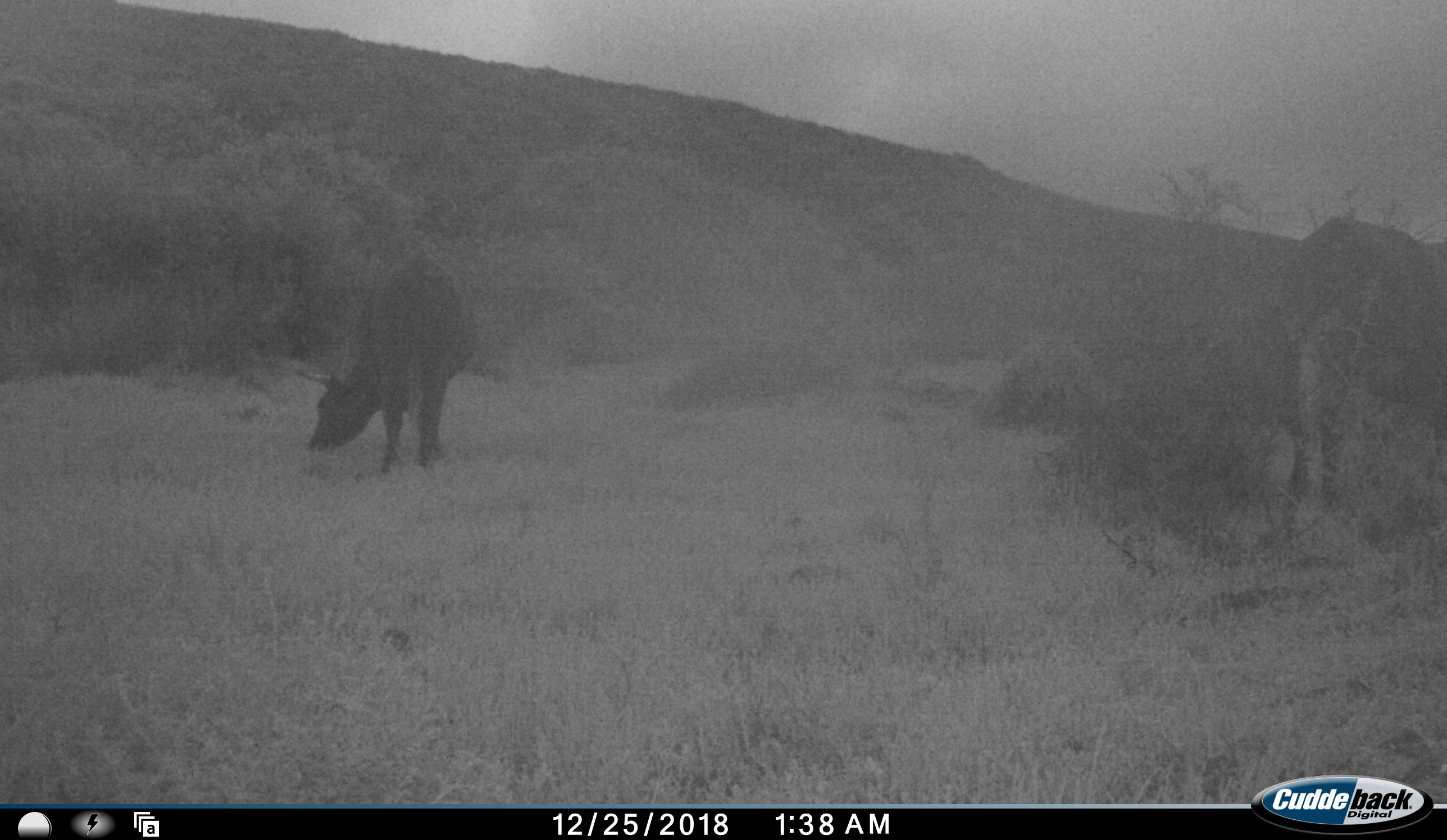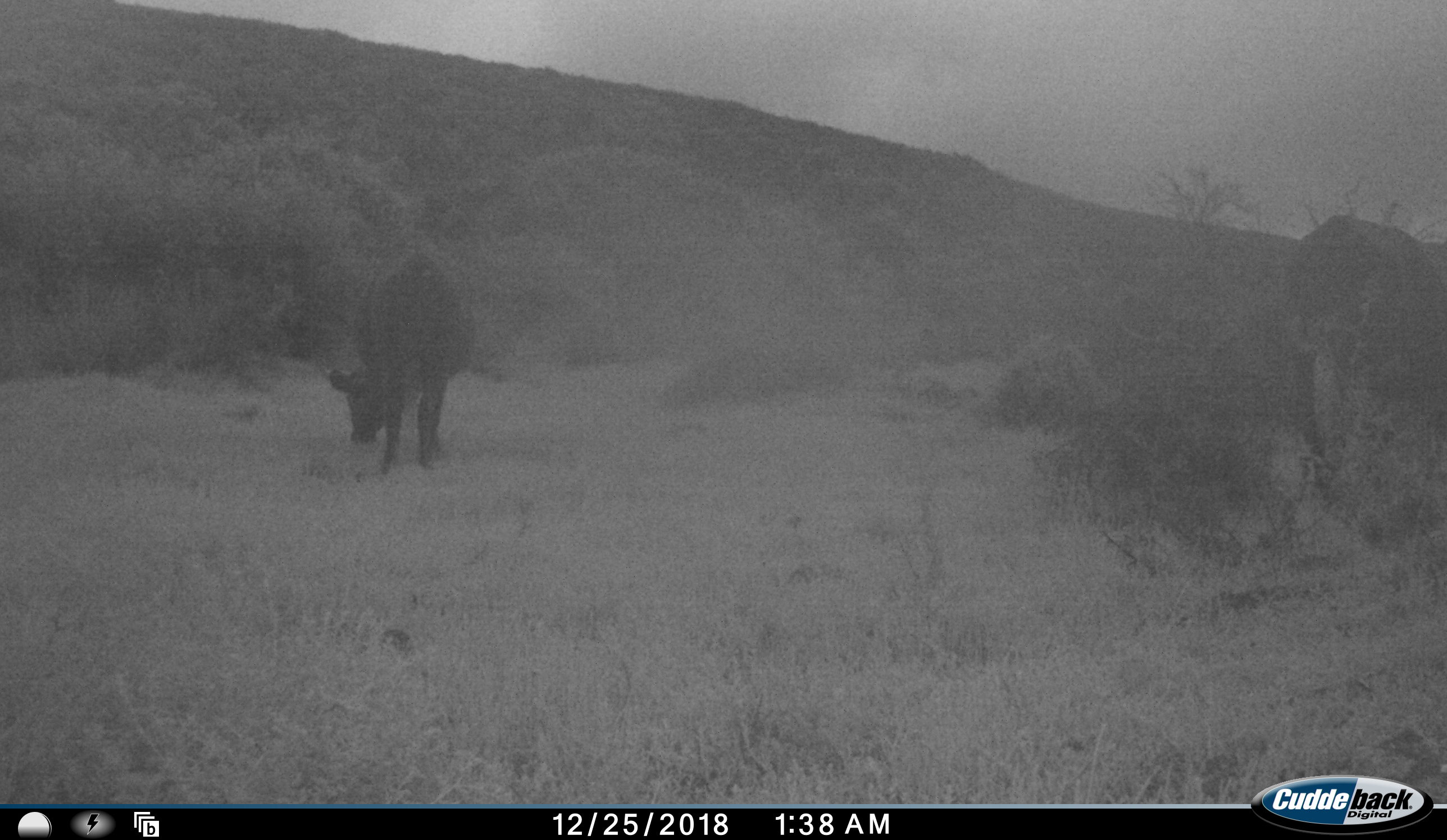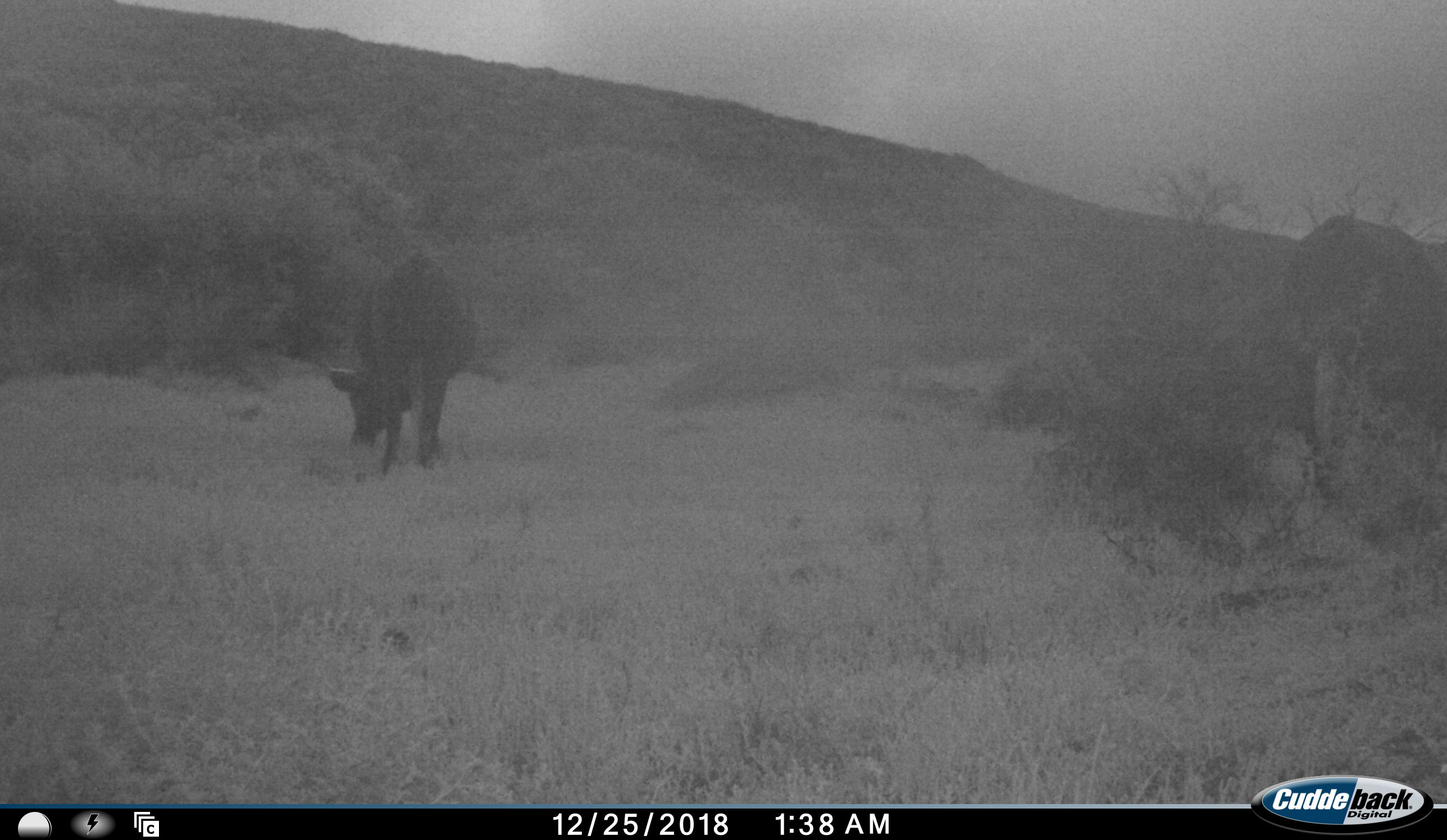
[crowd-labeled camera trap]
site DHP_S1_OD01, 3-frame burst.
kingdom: Animalia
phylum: Chordata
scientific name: Vertebrata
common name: domestic animal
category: domesticanimal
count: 2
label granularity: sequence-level